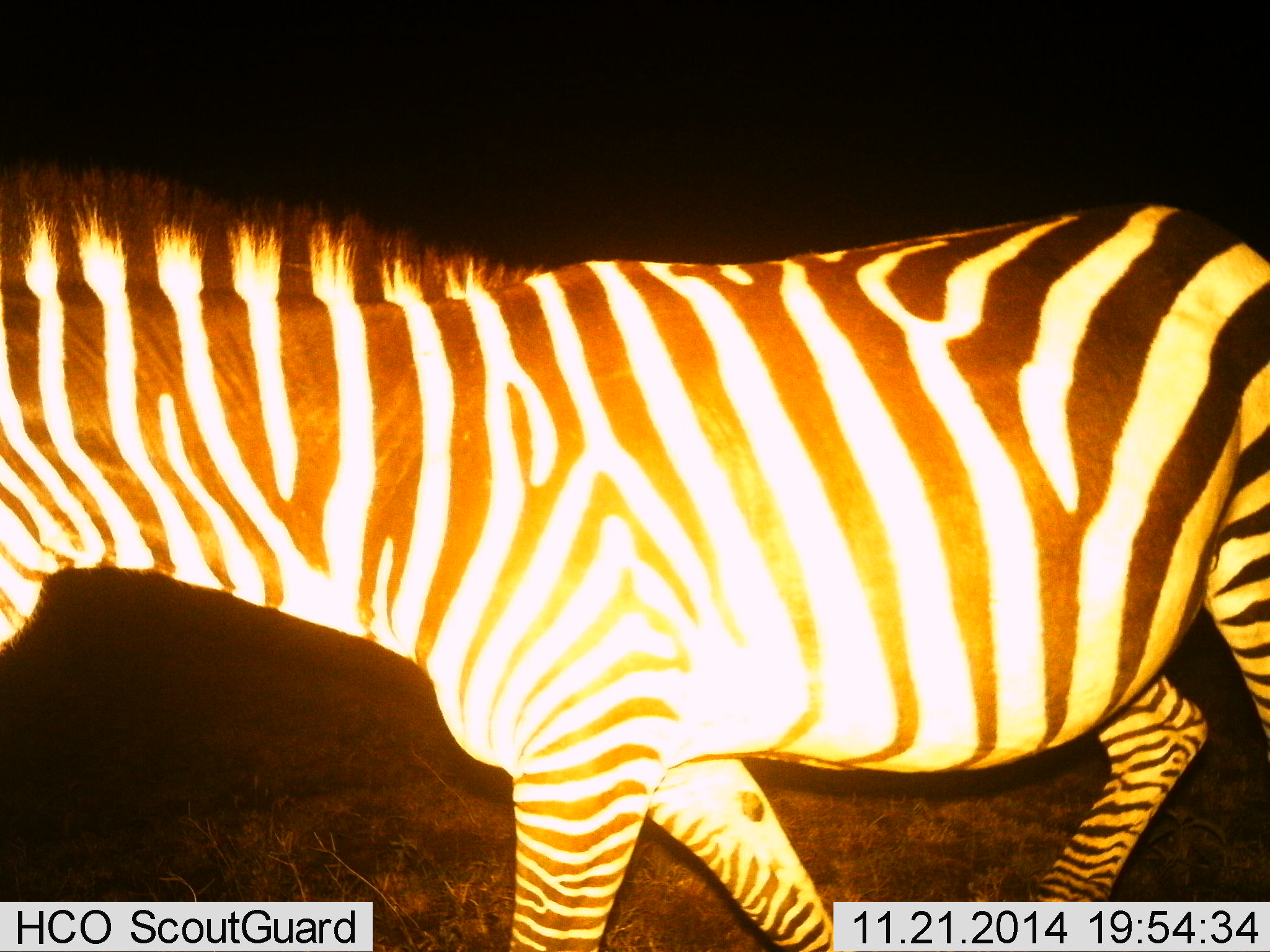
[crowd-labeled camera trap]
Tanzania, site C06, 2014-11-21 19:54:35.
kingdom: Animalia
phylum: Chordata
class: Mammalia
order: Perissodactyla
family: Equidae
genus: Equus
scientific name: Equus quagga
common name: plains zebra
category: zebra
Zebra (plains zebra) (Equus quagga), count 1. Behavior (volunteer vote fractions): standing 9%, resting 0%, moving 91%, interacting 0%. Young present (vote fraction): 0%. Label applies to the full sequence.